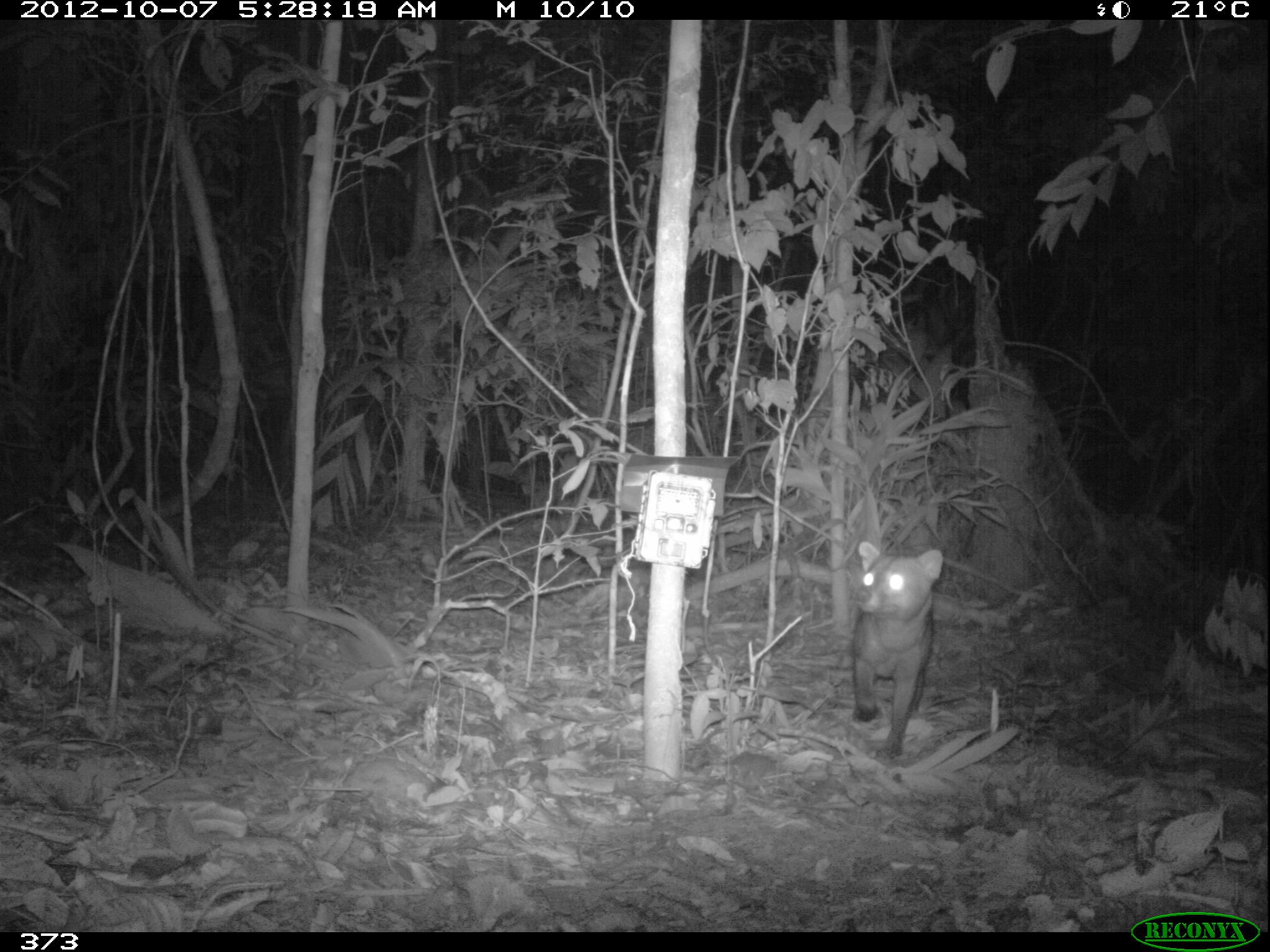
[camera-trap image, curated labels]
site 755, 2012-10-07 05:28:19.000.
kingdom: Animalia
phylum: Chordata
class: Mammalia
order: Carnivora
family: Canidae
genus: Atelocynus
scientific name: Atelocynus microtis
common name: short-eared dog